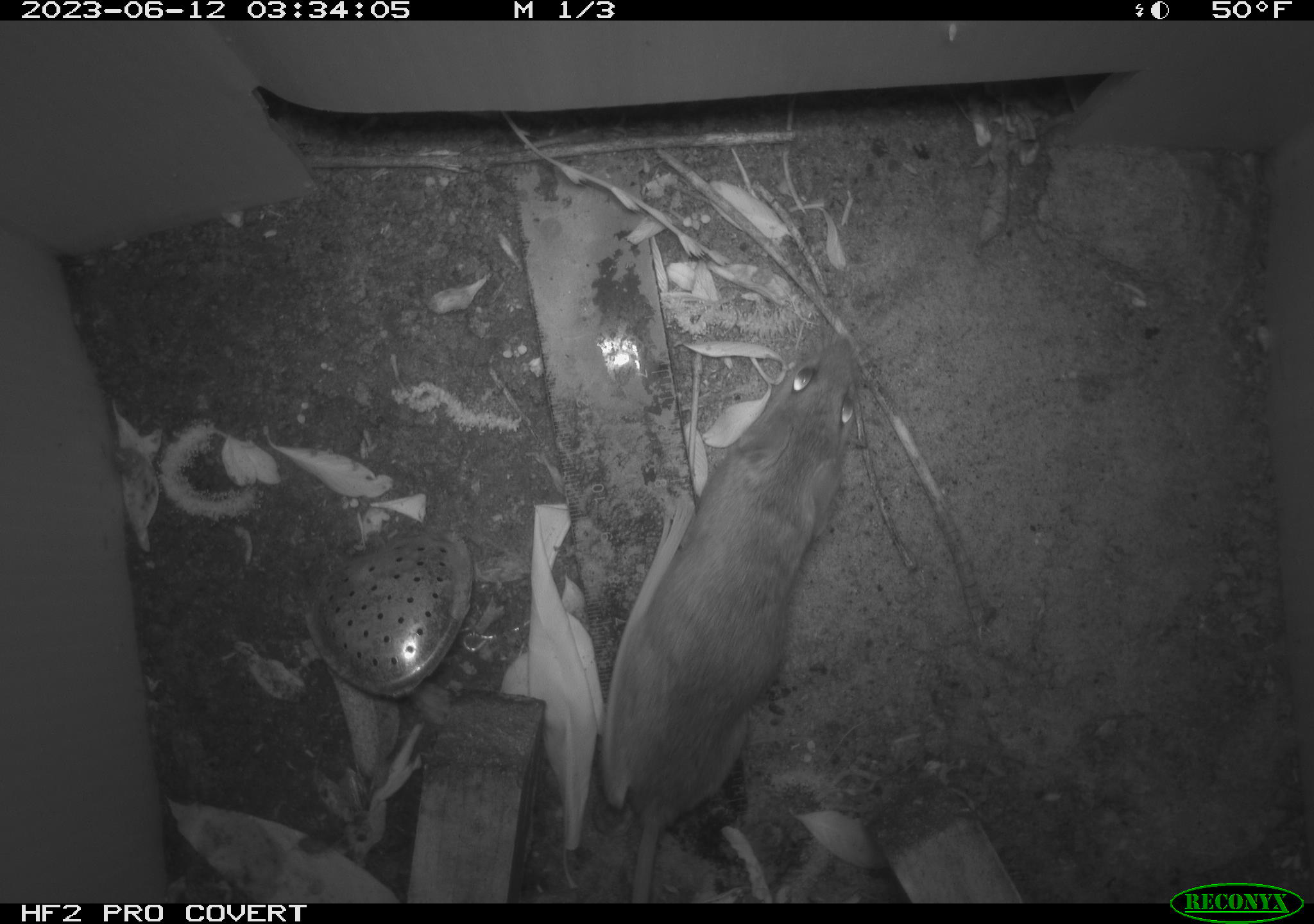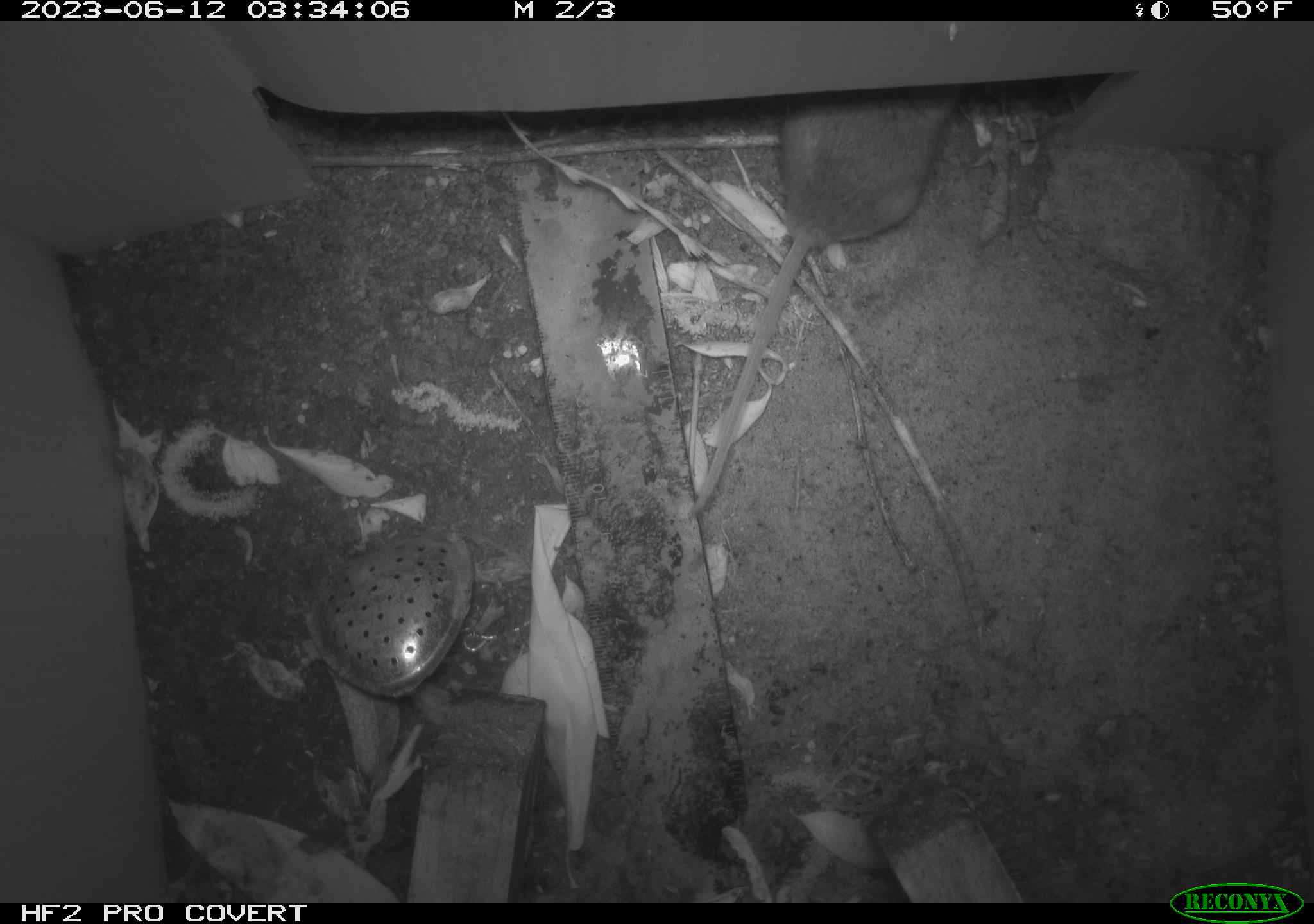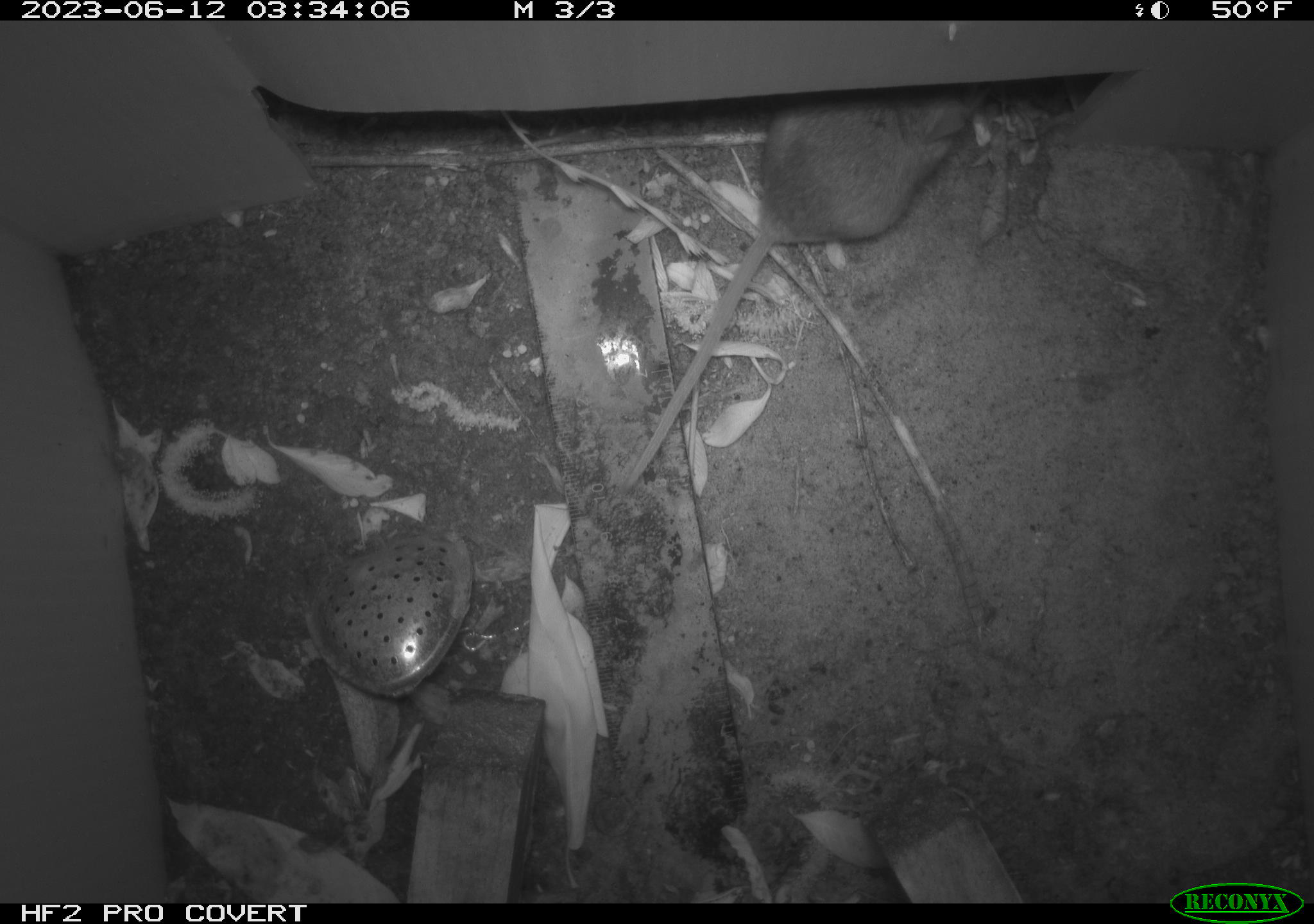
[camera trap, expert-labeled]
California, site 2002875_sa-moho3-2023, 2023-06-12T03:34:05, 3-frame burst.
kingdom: Animalia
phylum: Chordata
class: Mammalia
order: Rodentia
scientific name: Rodentia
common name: mouse species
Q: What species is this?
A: Mouse species (Rodentia).